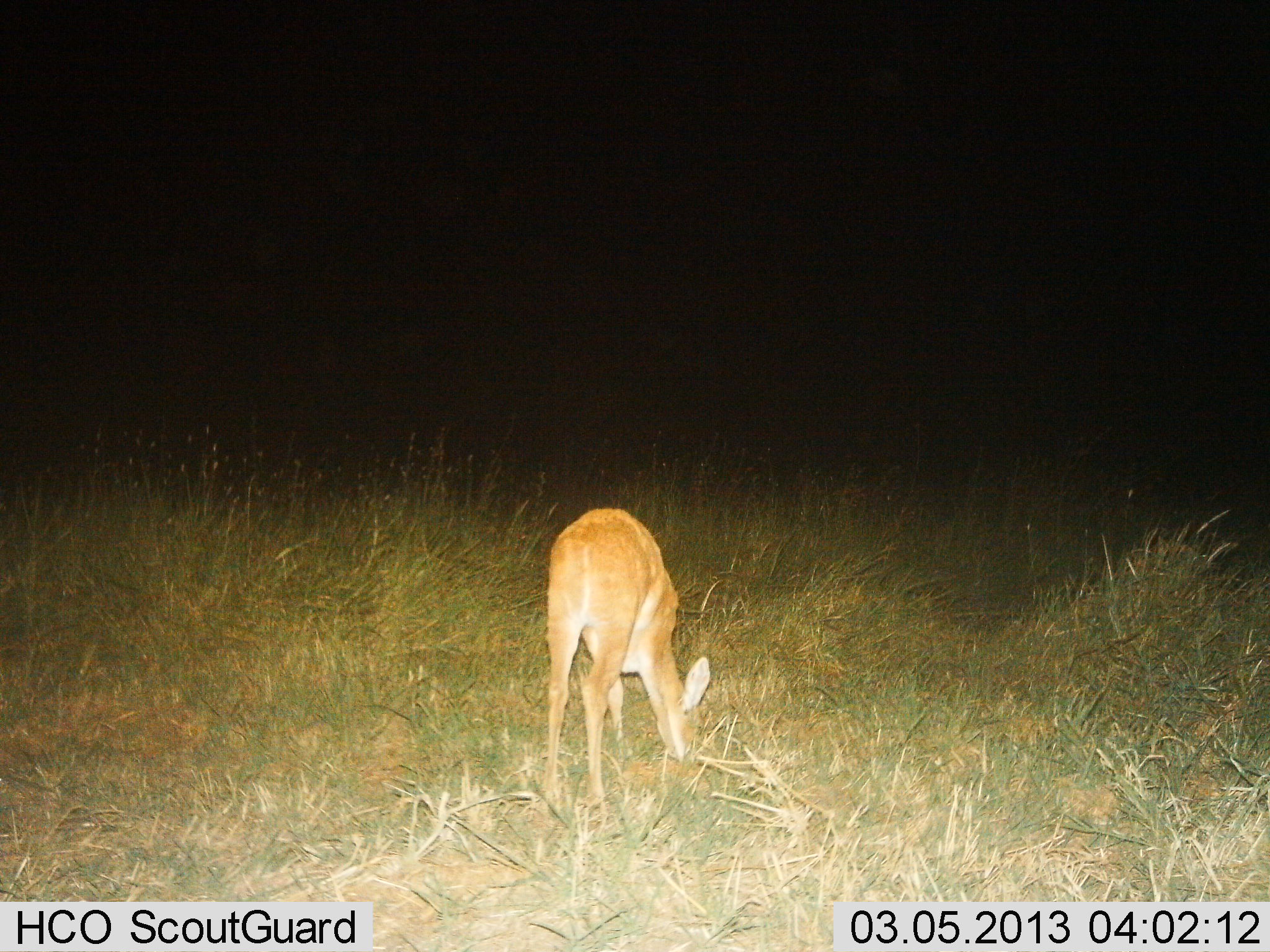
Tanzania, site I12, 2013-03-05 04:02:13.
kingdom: Animalia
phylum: Chordata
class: Mammalia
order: Artiodactyla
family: Bovidae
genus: Redunca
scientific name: Redunca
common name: reedbuck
Reedbuck (Redunca), count 1. Behavior (volunteer vote fractions): standing 21%, resting 0%, moving 0%, interacting 0%. Young present (vote fraction): 7%. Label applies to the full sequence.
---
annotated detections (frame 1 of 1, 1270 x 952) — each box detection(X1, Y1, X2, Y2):
animal: detection(539, 507, 711, 816)